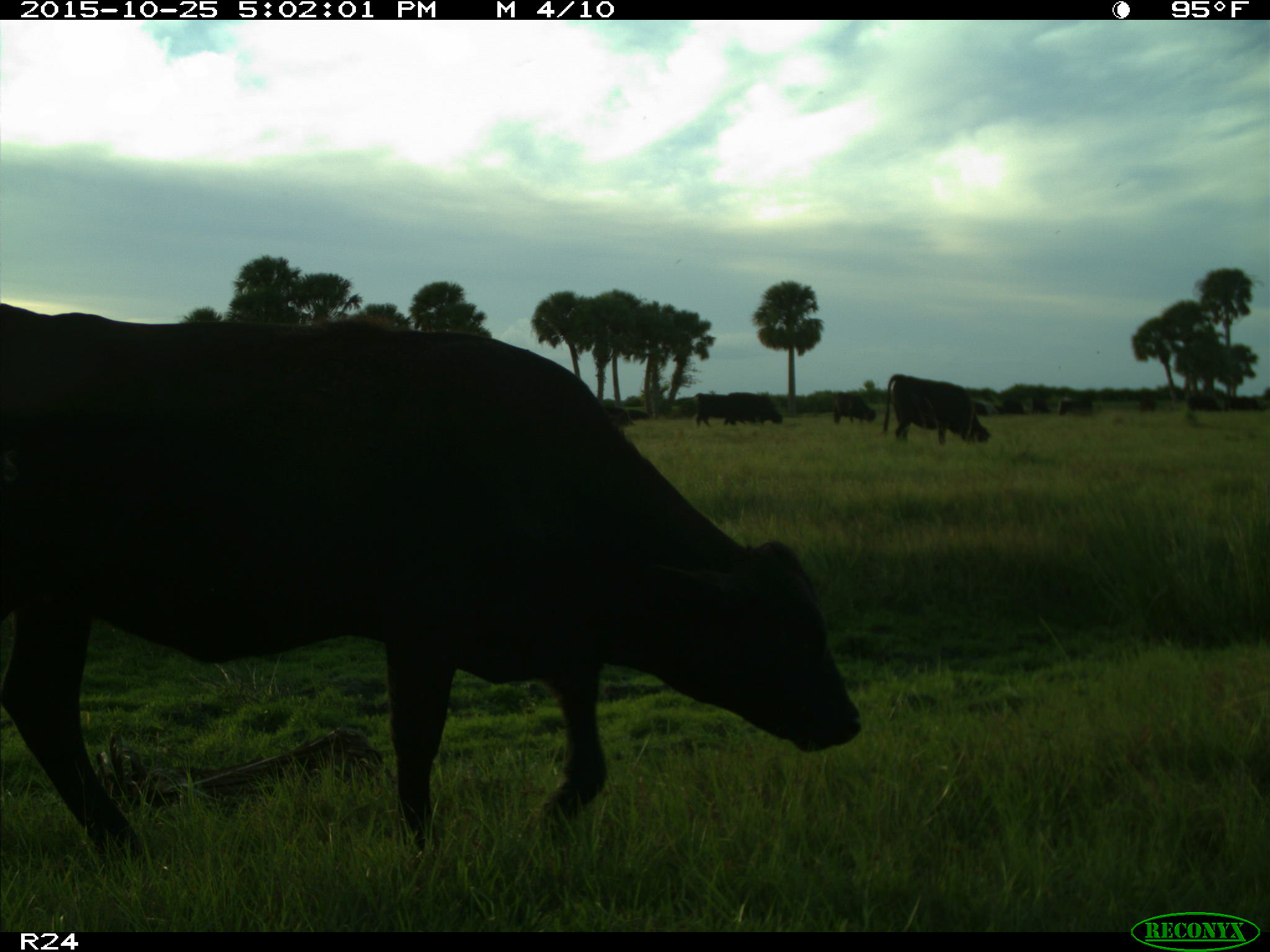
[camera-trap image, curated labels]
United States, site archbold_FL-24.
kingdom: Animalia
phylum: Chordata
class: Mammalia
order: Artiodactyla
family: Bovidae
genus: Bos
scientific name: Bos taurus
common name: domestic cow